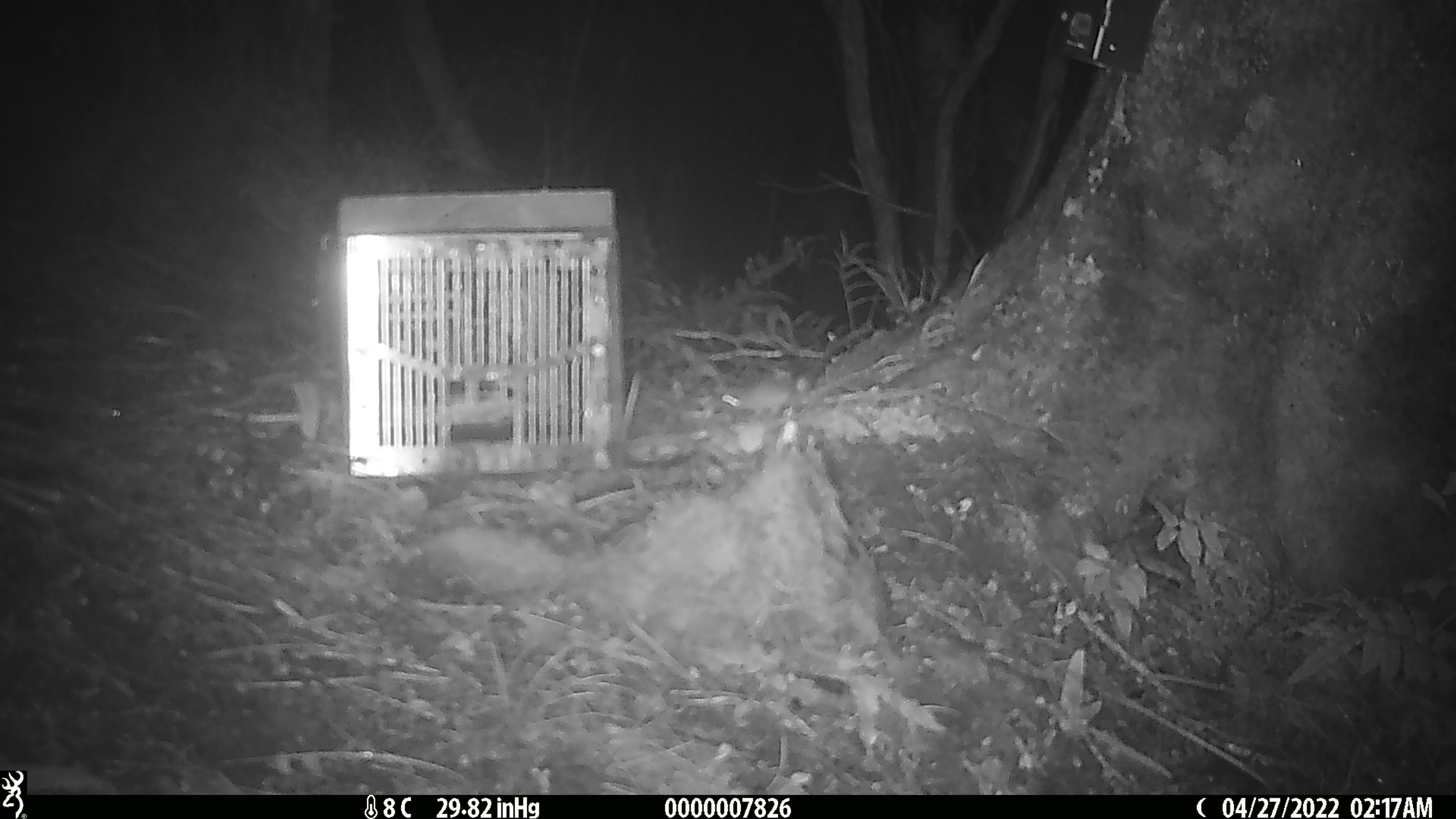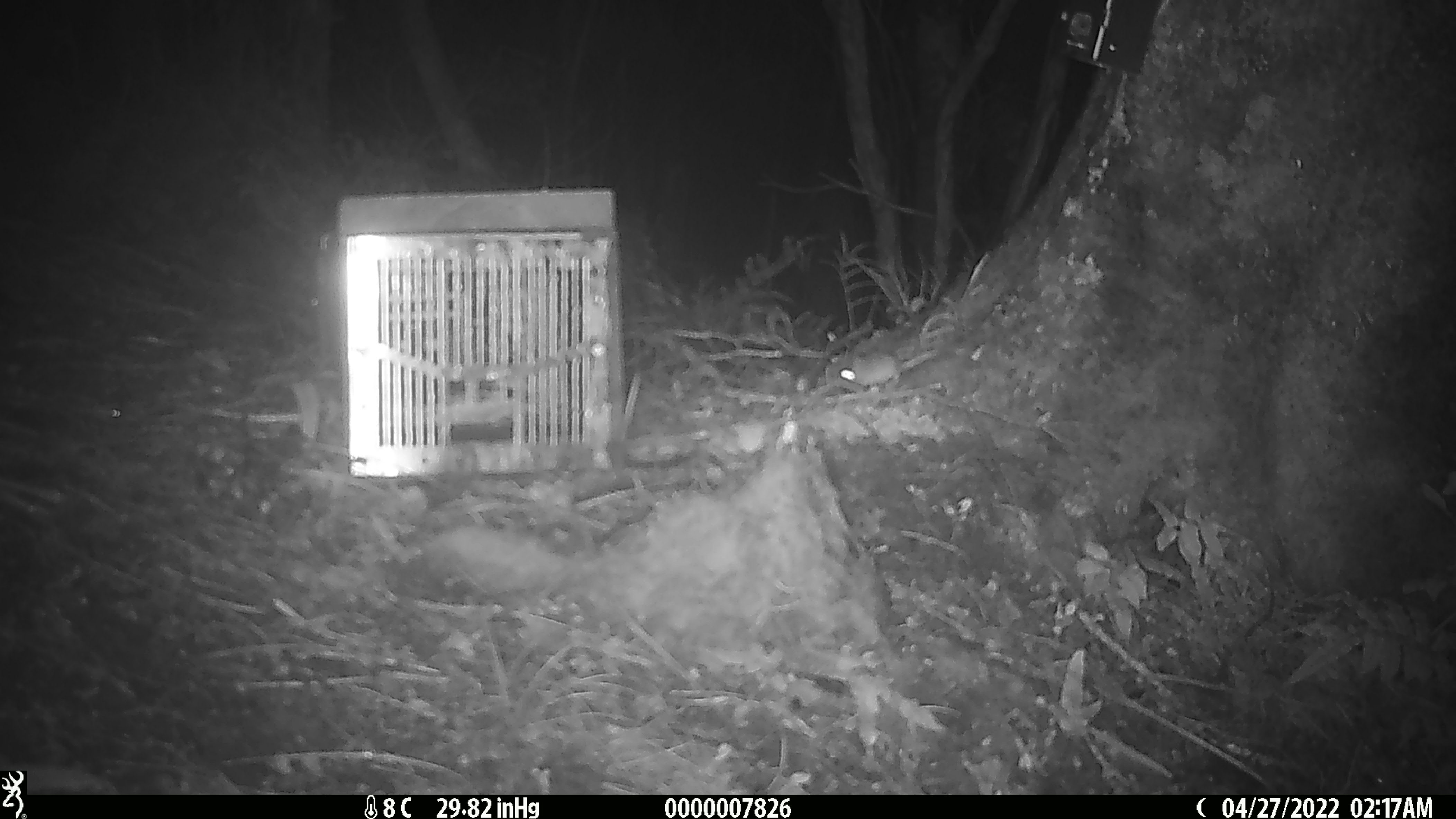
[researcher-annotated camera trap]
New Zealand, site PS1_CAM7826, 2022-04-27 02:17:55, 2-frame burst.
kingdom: Animalia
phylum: Chordata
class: Mammalia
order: Rodentia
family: Muridae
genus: Mus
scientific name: Mus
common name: mouse